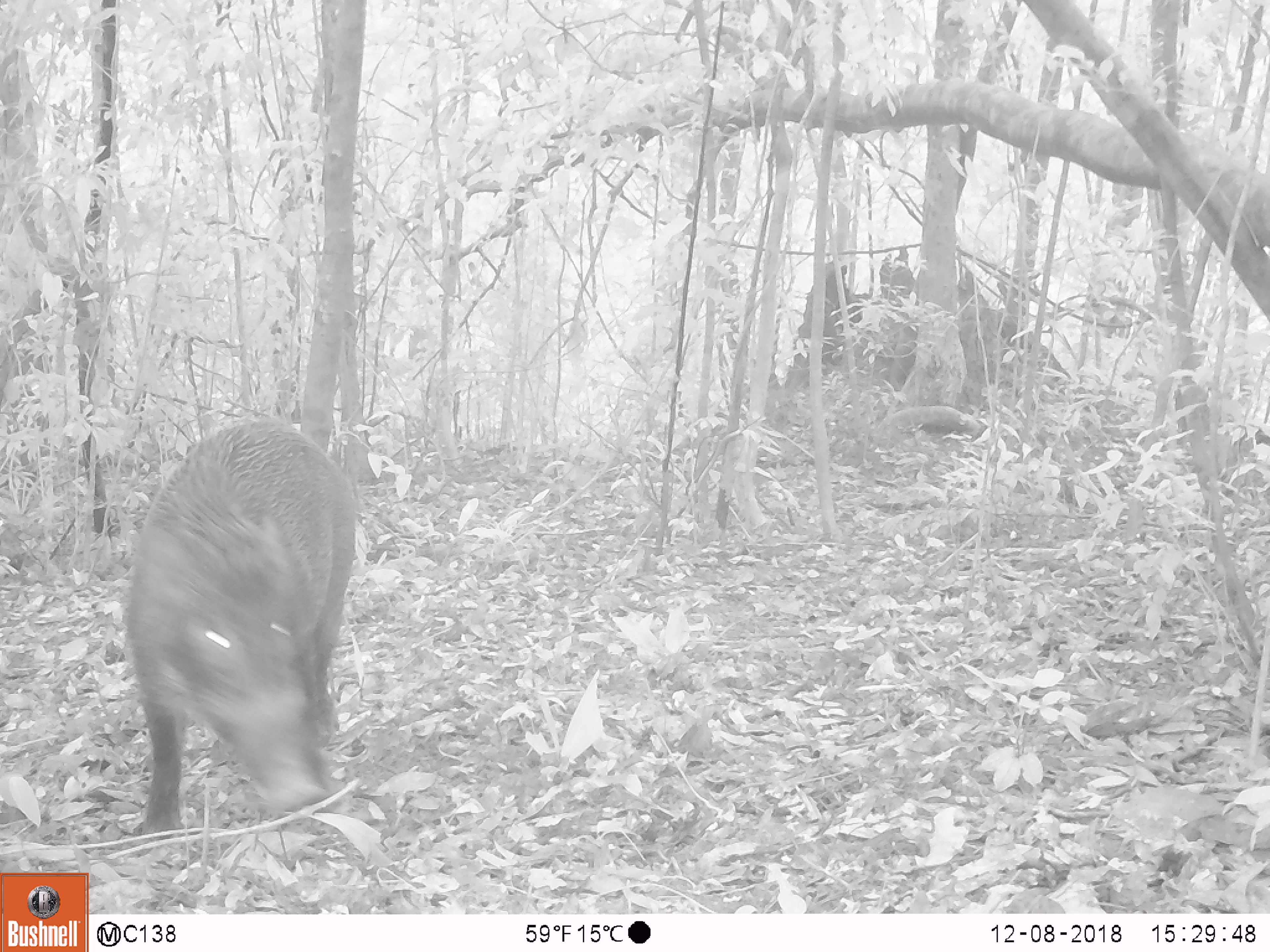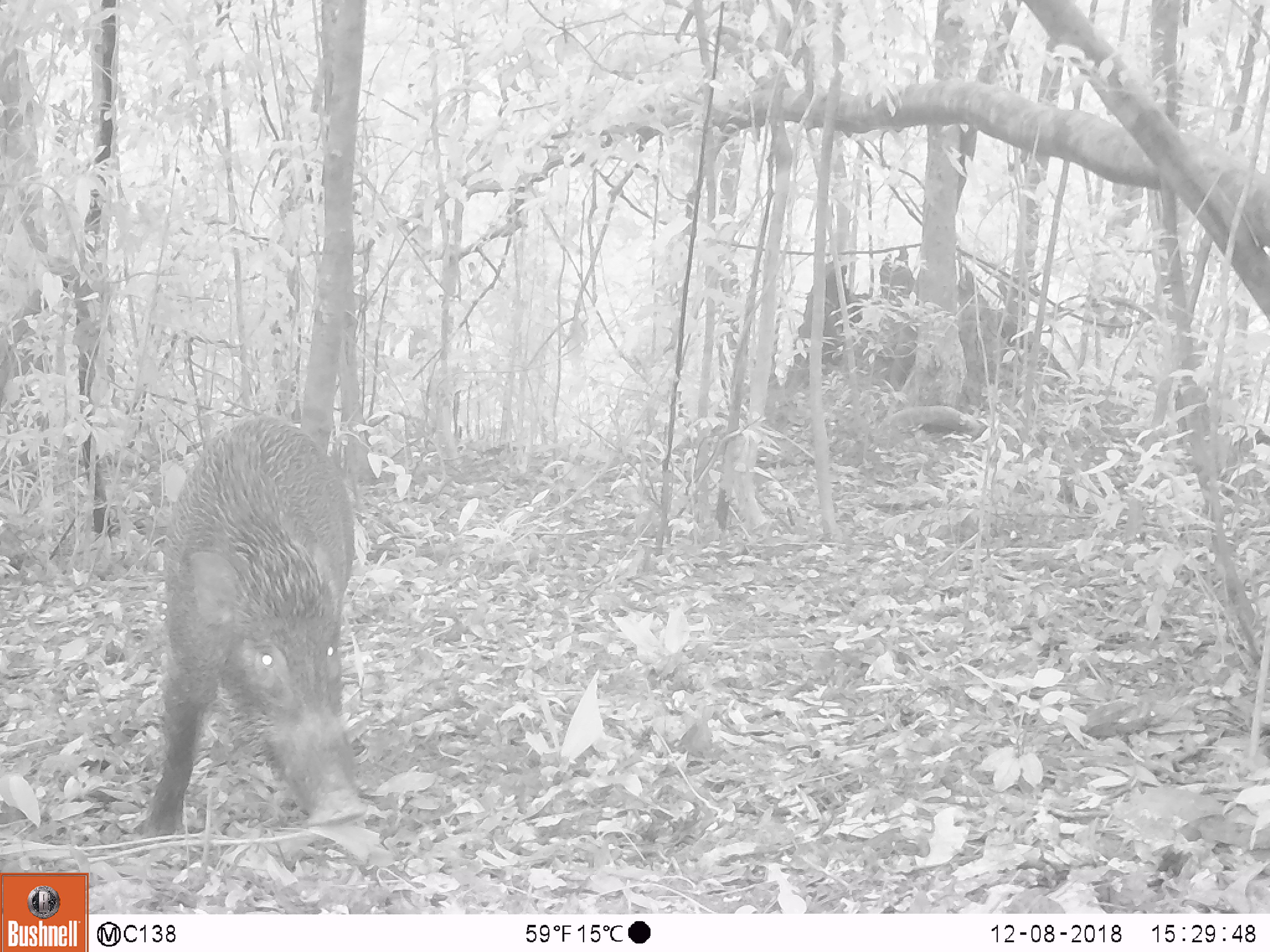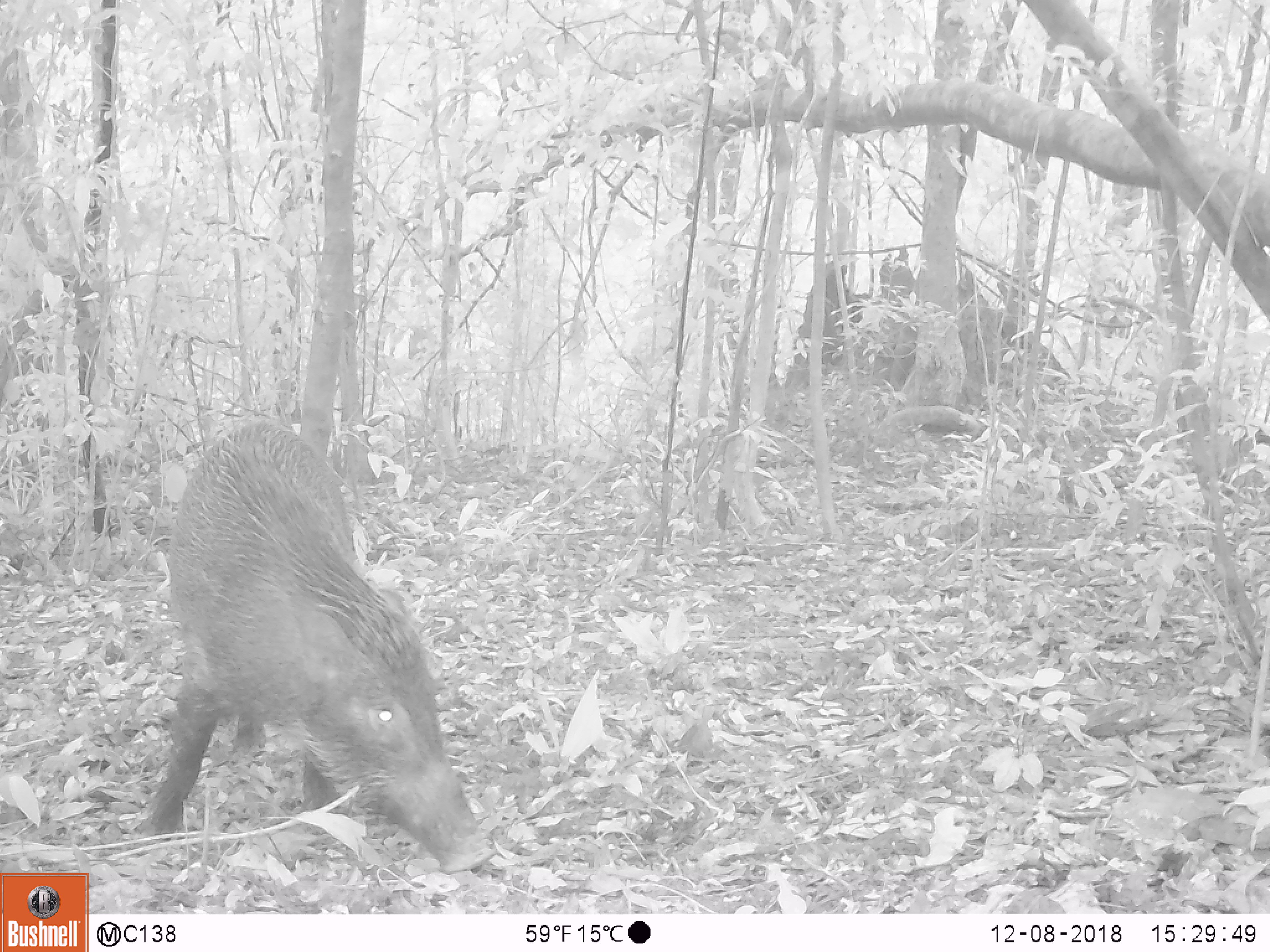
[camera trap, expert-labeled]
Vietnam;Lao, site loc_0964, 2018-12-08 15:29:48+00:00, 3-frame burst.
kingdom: Animalia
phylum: Chordata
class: Mammalia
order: Artiodactyla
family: Suidae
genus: Sus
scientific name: Sus scrofa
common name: eurasian wild pig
Eurasian wild pig (Sus scrofa). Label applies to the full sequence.